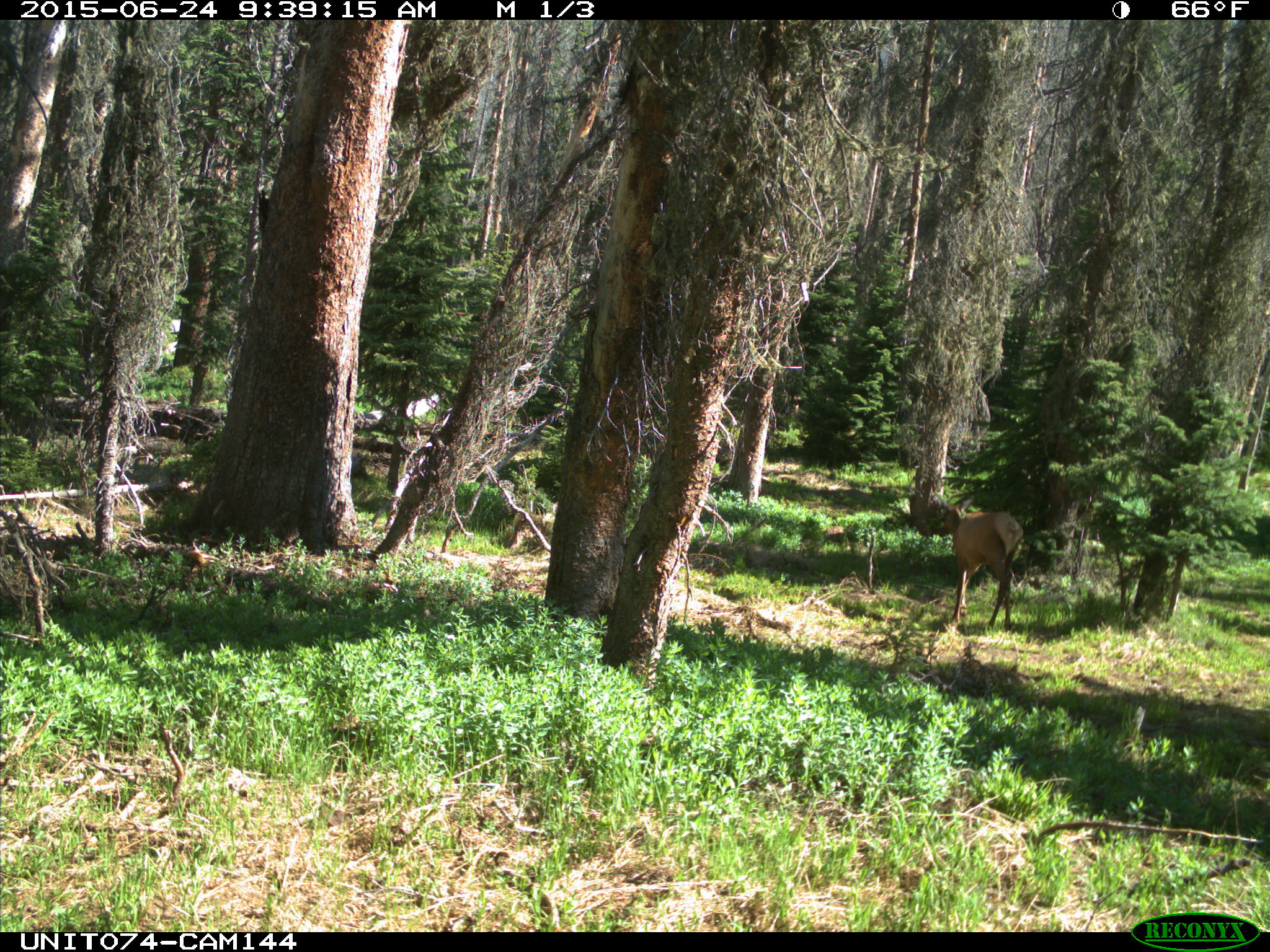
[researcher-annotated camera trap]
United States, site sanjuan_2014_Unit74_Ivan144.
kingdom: Animalia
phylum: Chordata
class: Mammalia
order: Artiodactyla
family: Cervidae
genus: Cervus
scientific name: Cervus elaphus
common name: red deer